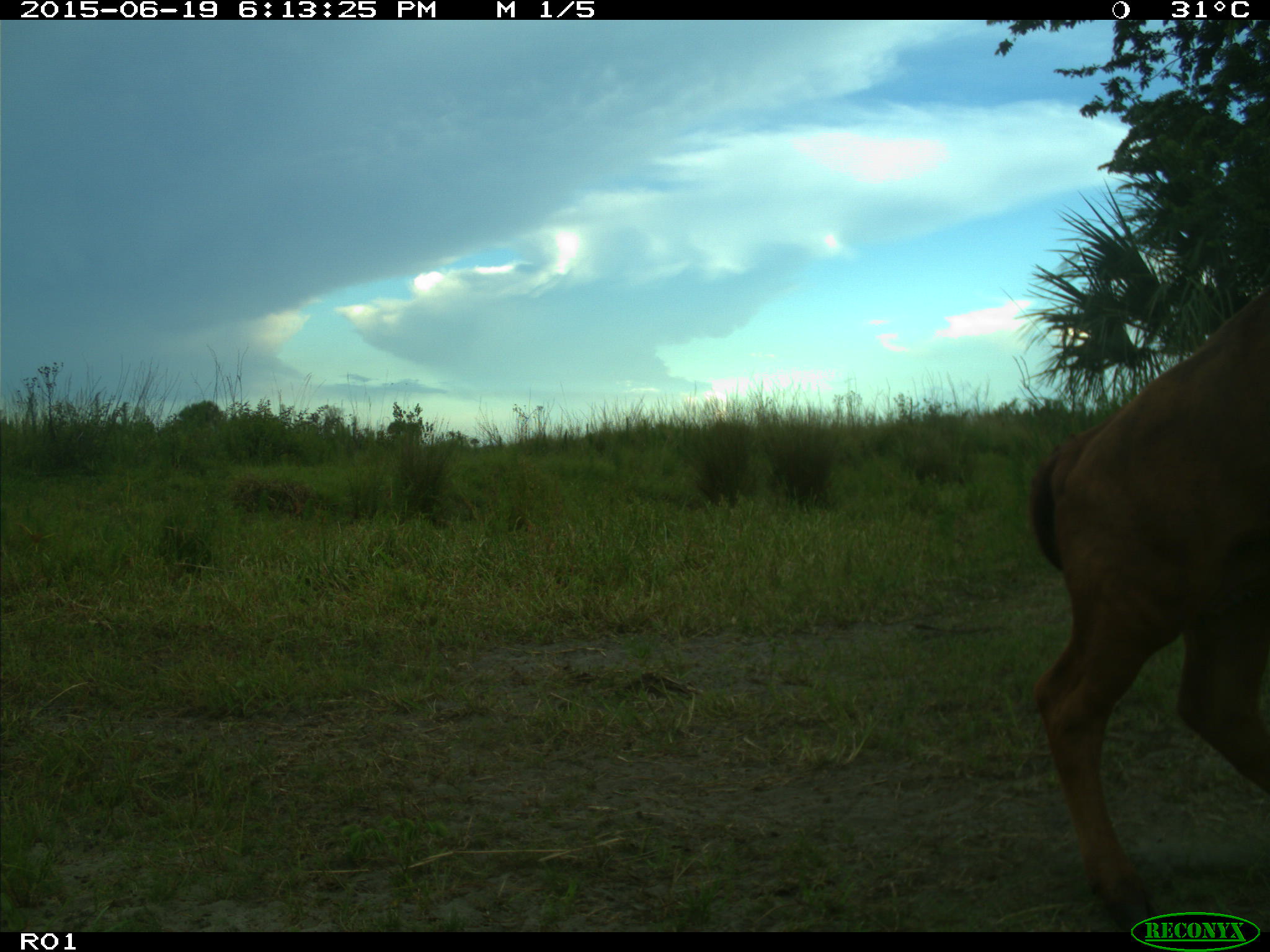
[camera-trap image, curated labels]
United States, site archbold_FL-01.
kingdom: Animalia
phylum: Chordata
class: Mammalia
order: Artiodactyla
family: Bovidae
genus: Bos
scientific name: Bos taurus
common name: domestic cow